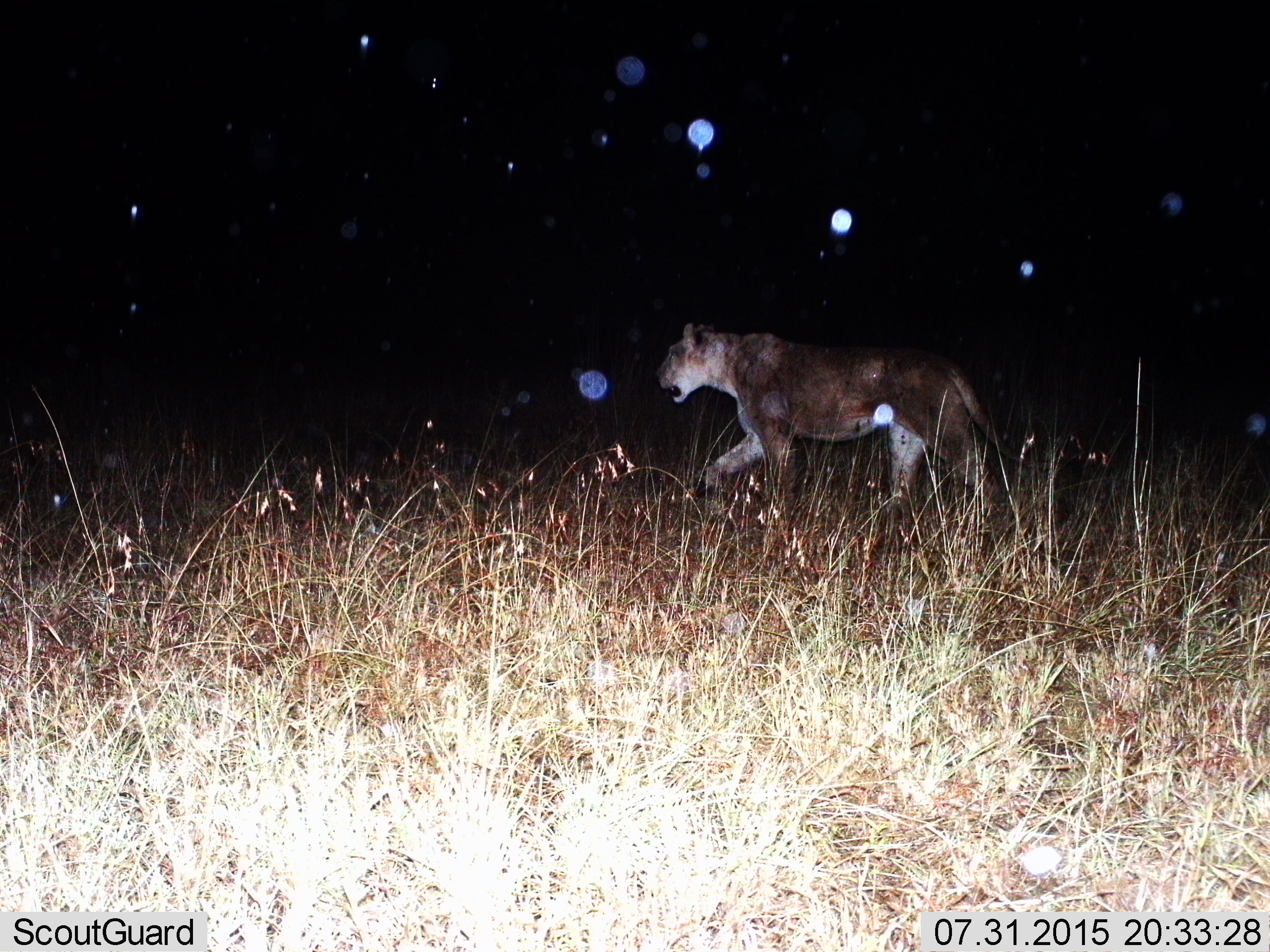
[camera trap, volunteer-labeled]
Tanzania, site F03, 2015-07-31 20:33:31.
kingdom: Animalia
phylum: Chordata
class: Mammalia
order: Carnivora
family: Felidae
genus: Panthera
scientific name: Panthera leo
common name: lion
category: lionfemale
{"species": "lionfemale (lion) (Panthera leo)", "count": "1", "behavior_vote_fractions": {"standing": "6%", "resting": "0%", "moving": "94%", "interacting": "0%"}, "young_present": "0%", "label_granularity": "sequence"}